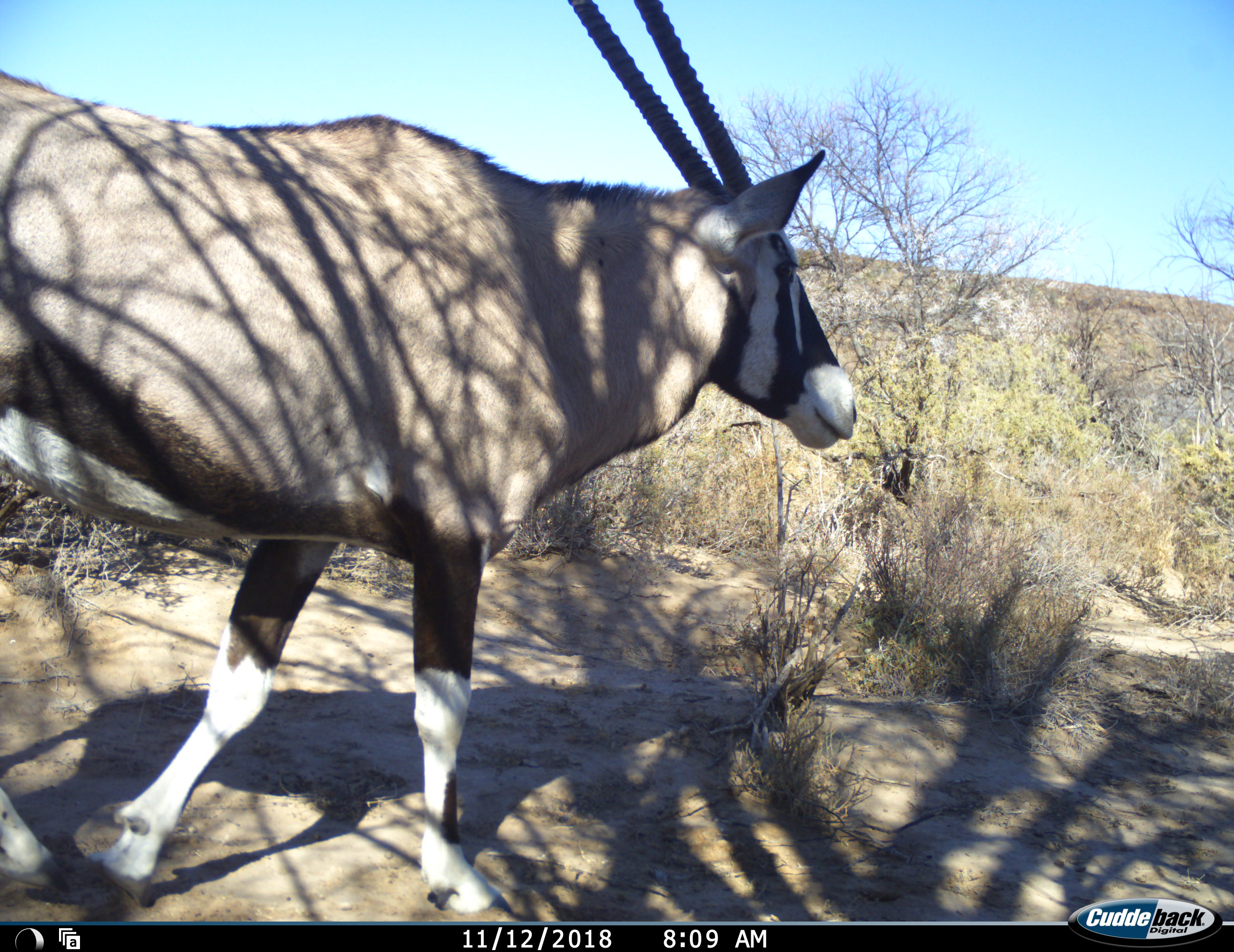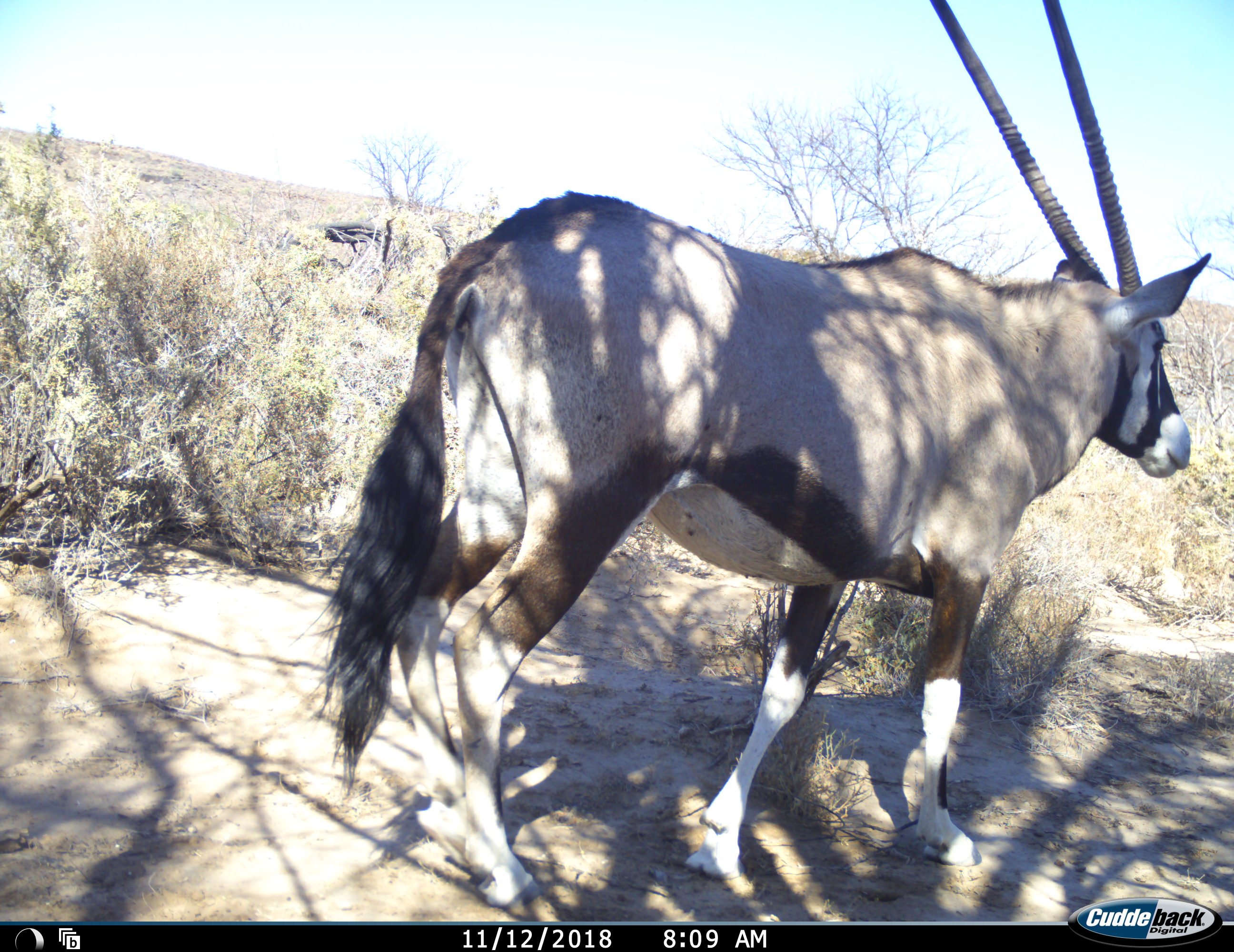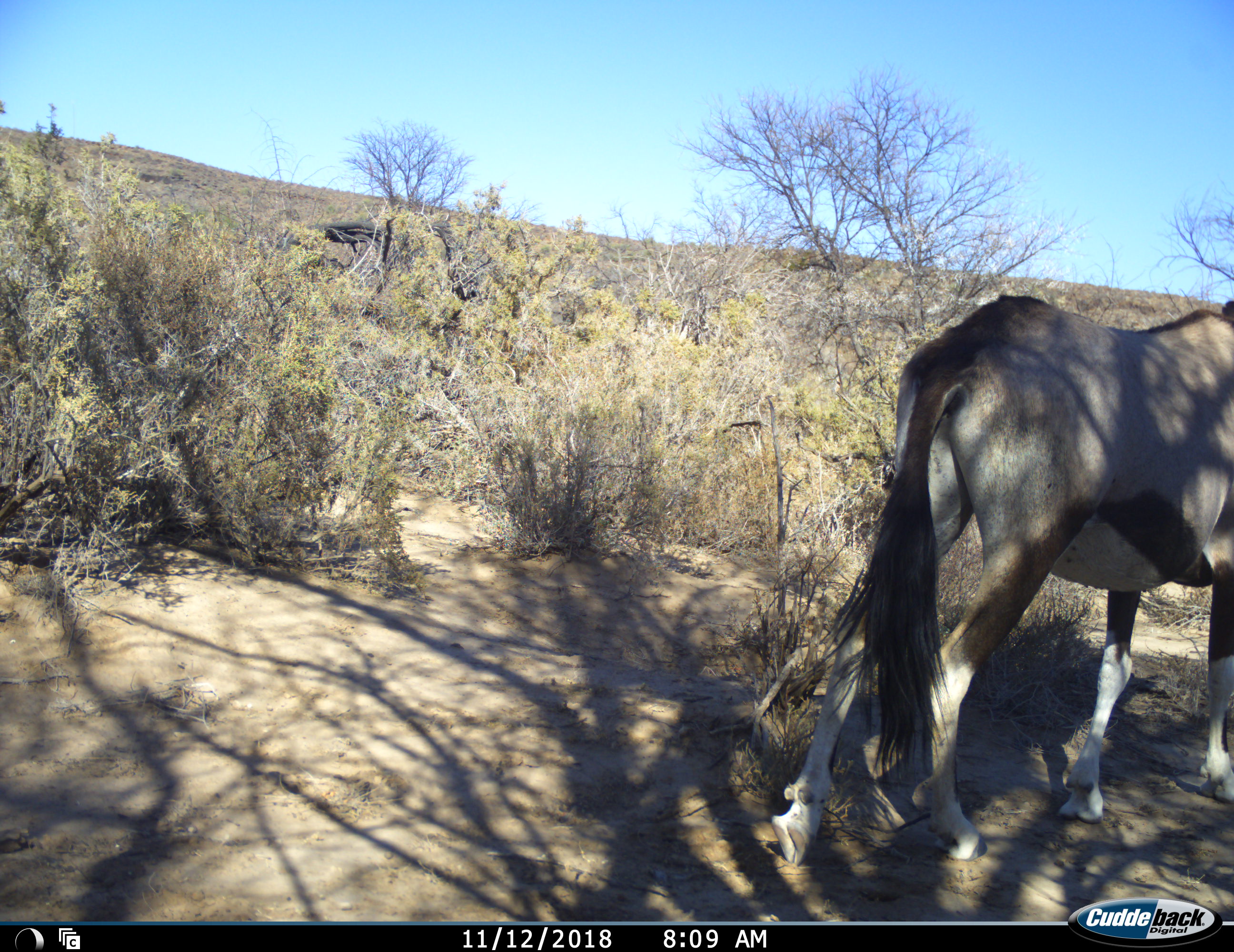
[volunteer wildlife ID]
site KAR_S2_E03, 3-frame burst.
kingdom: Animalia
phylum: Chordata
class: Mammalia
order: Artiodactyla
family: Bovidae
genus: Oryx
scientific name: Oryx gazella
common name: gemsbok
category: oryx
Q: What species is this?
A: Oryx (gemsbok) (Oryx gazella).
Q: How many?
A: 1.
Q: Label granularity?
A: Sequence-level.